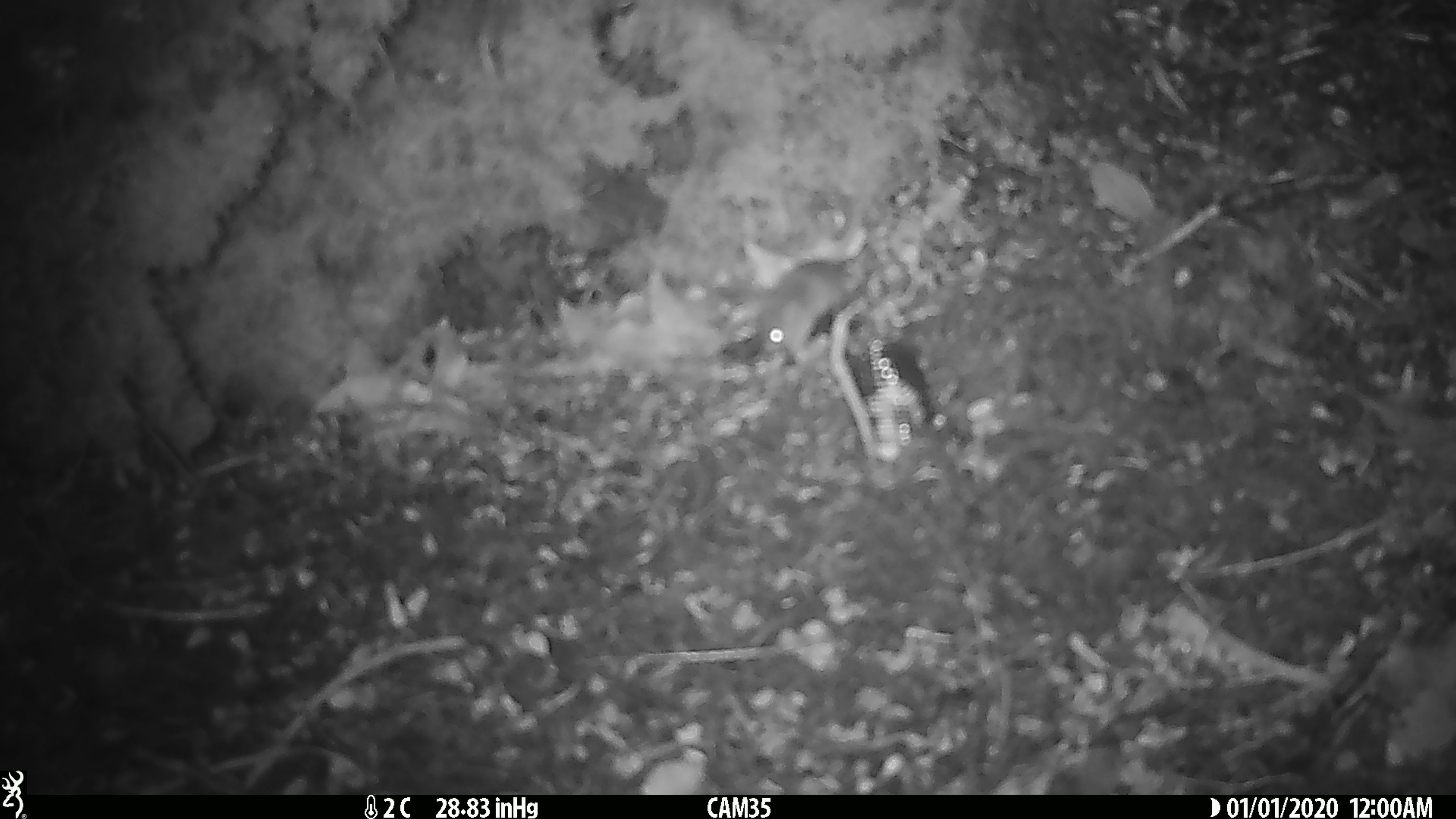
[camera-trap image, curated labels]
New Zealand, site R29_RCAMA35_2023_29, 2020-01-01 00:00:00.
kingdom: Animalia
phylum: Chordata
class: Mammalia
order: Rodentia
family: Muridae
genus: Mus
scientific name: Mus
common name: mouse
Mouse (Mus).